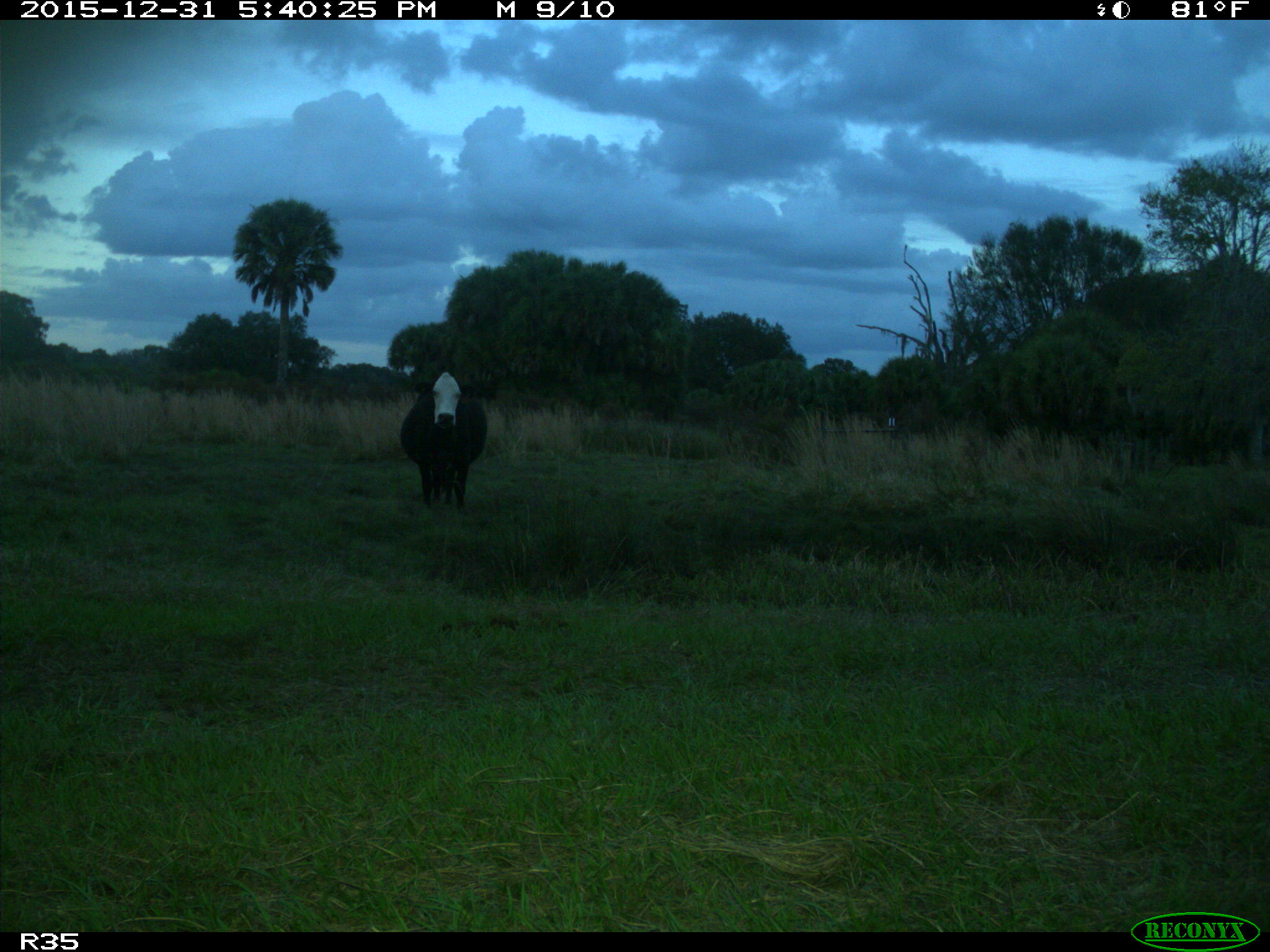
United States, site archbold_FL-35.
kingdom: Animalia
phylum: Chordata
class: Mammalia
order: Artiodactyla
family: Bovidae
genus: Bos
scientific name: Bos taurus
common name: domestic cow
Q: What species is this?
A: Bos taurus (domestic cow).